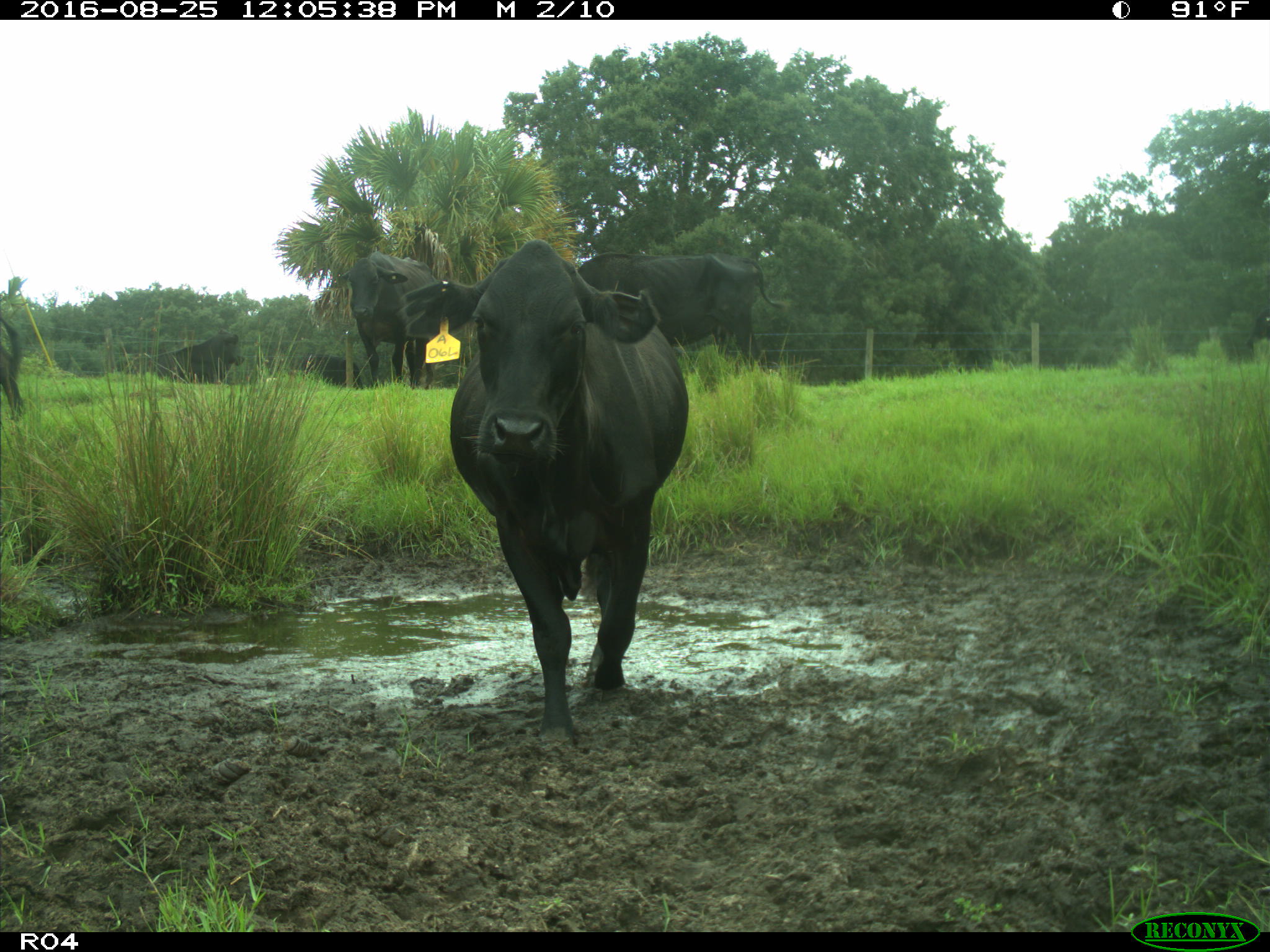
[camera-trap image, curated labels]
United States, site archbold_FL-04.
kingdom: Animalia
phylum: Chordata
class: Mammalia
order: Artiodactyla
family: Bovidae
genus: Bos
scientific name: Bos taurus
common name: domestic cow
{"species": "Bos taurus (domestic cow)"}